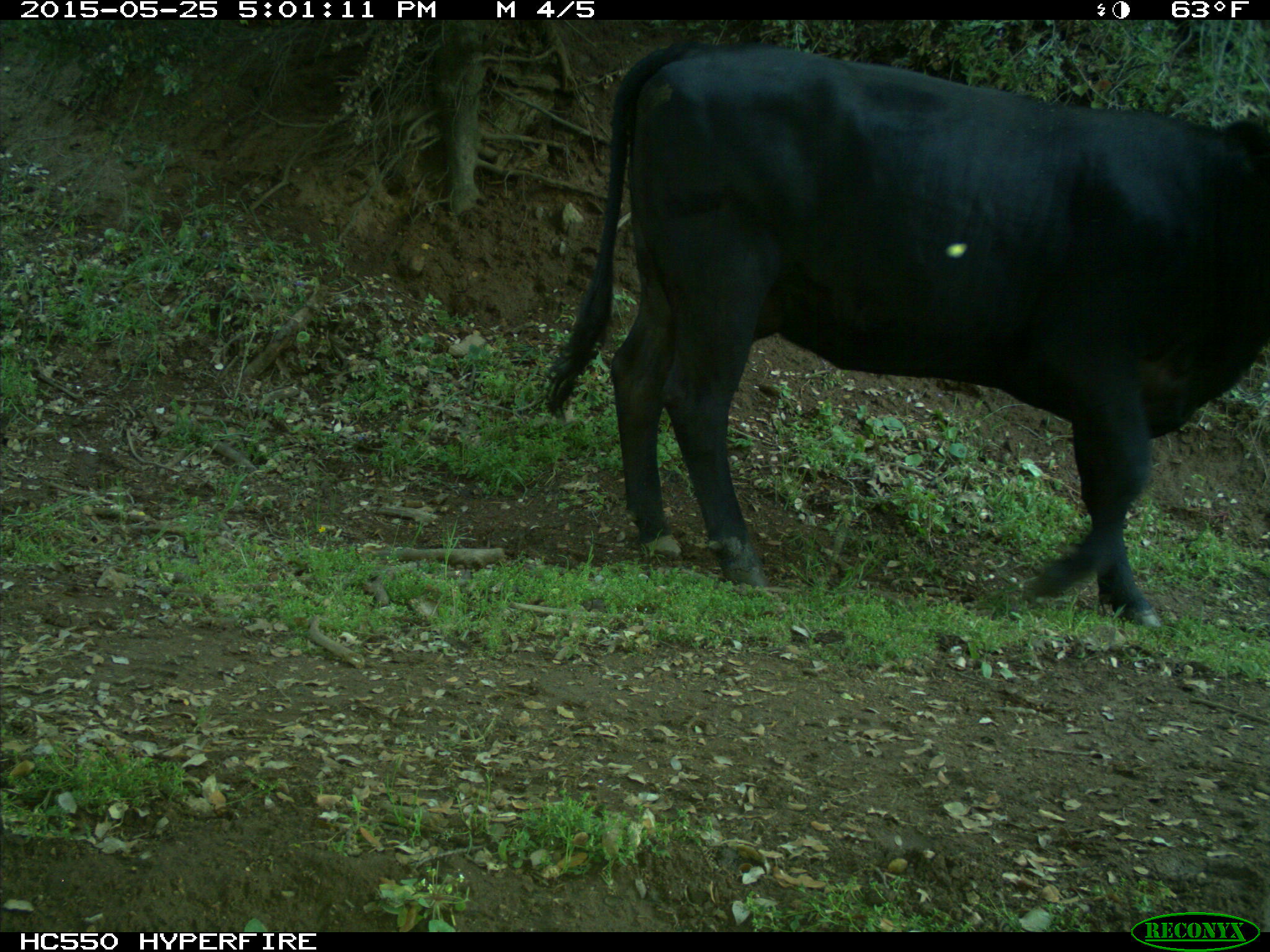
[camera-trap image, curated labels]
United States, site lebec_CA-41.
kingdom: Animalia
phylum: Chordata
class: Mammalia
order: Artiodactyla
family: Bovidae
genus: Bos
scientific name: Bos taurus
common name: domestic cow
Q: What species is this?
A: Bos taurus (domestic cow).